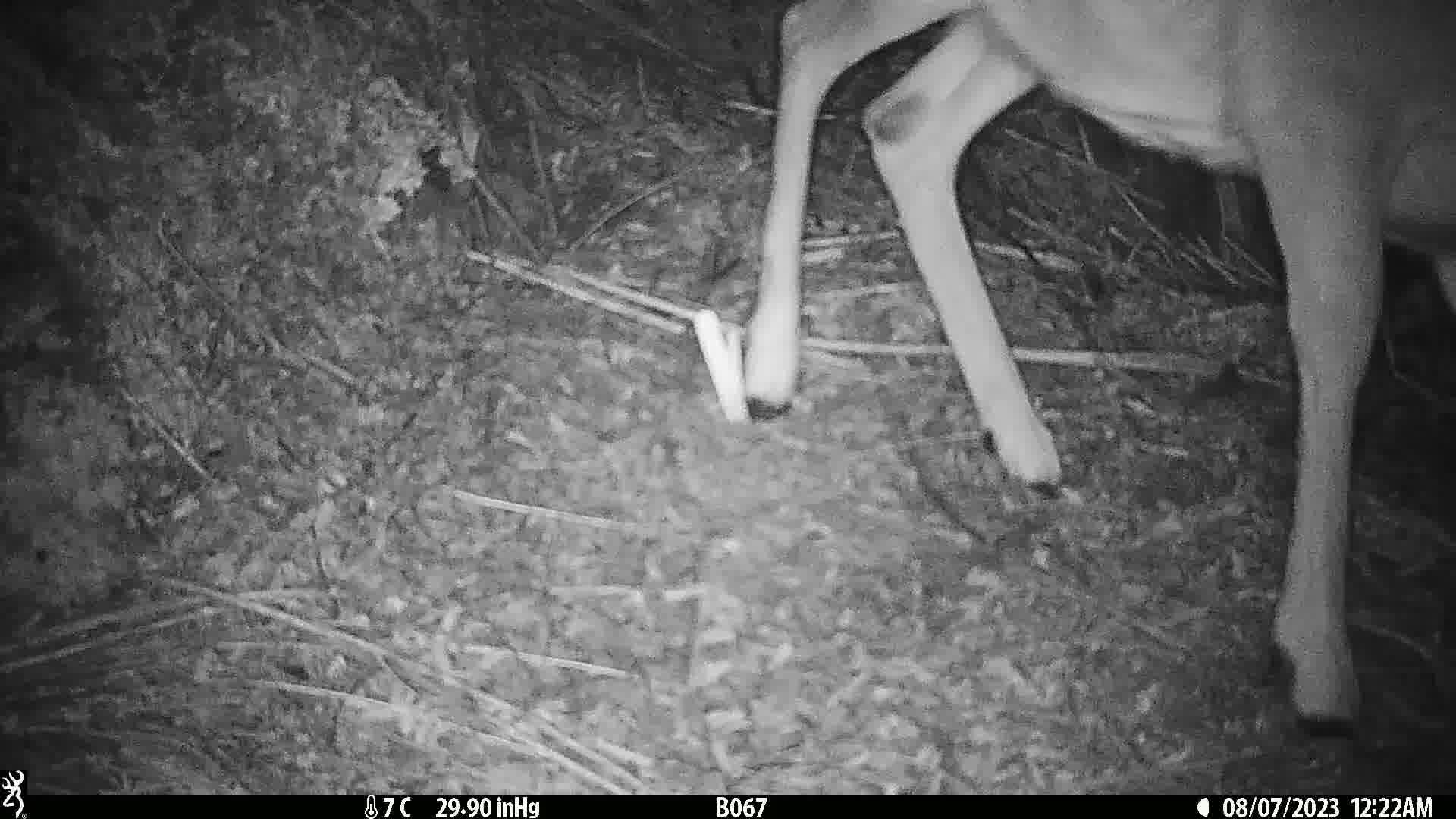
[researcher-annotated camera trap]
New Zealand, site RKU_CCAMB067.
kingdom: Animalia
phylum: Chordata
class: Mammalia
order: Artiodactyla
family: Cervidae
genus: Odocoileus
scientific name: Odocoileus virginianus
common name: white-tailed deer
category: white tailed deer